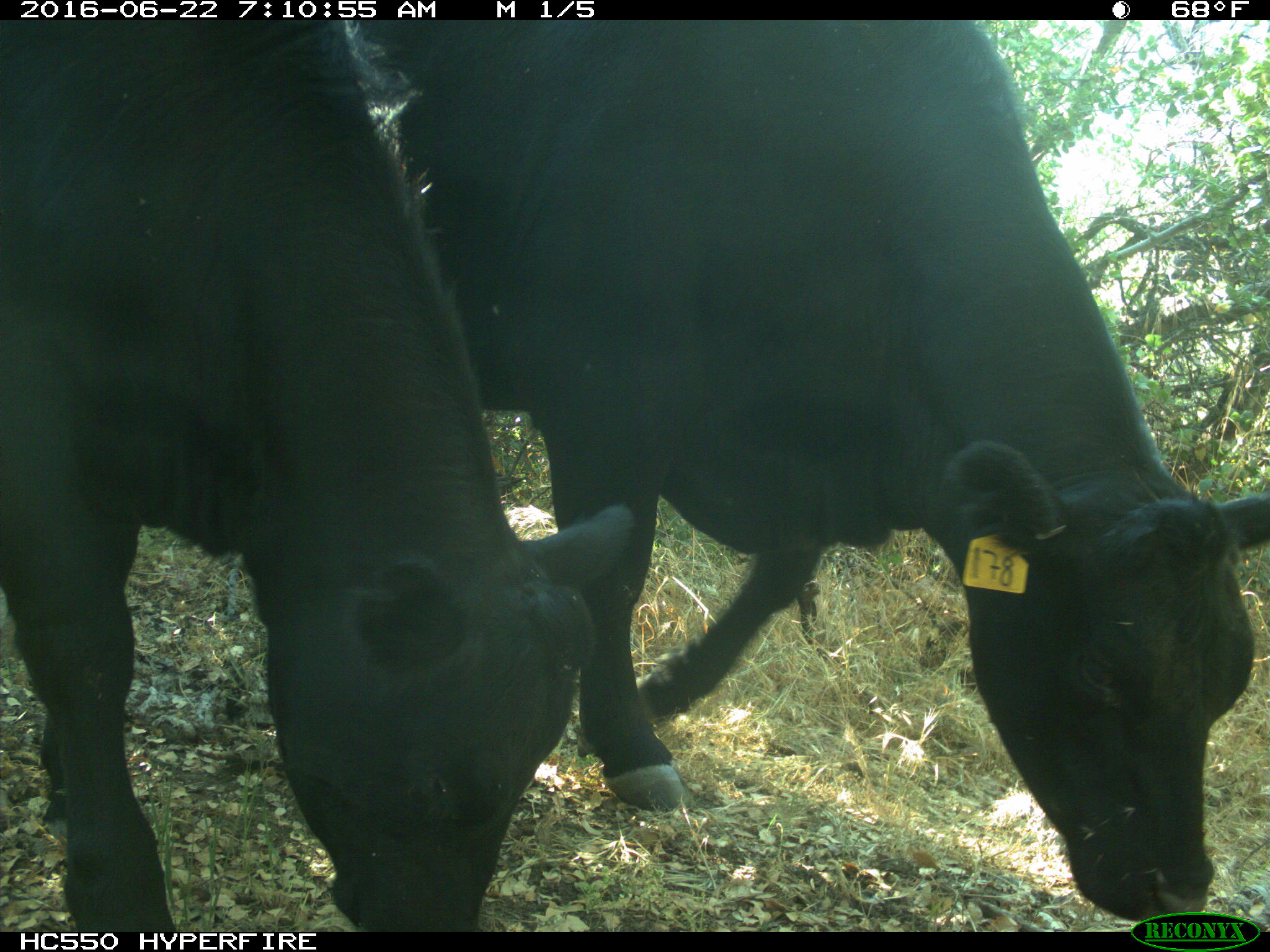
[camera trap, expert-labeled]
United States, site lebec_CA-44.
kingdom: Animalia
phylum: Chordata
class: Mammalia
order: Artiodactyla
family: Bovidae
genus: Bos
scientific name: Bos taurus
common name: domestic cow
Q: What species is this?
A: Bos taurus (domestic cow).